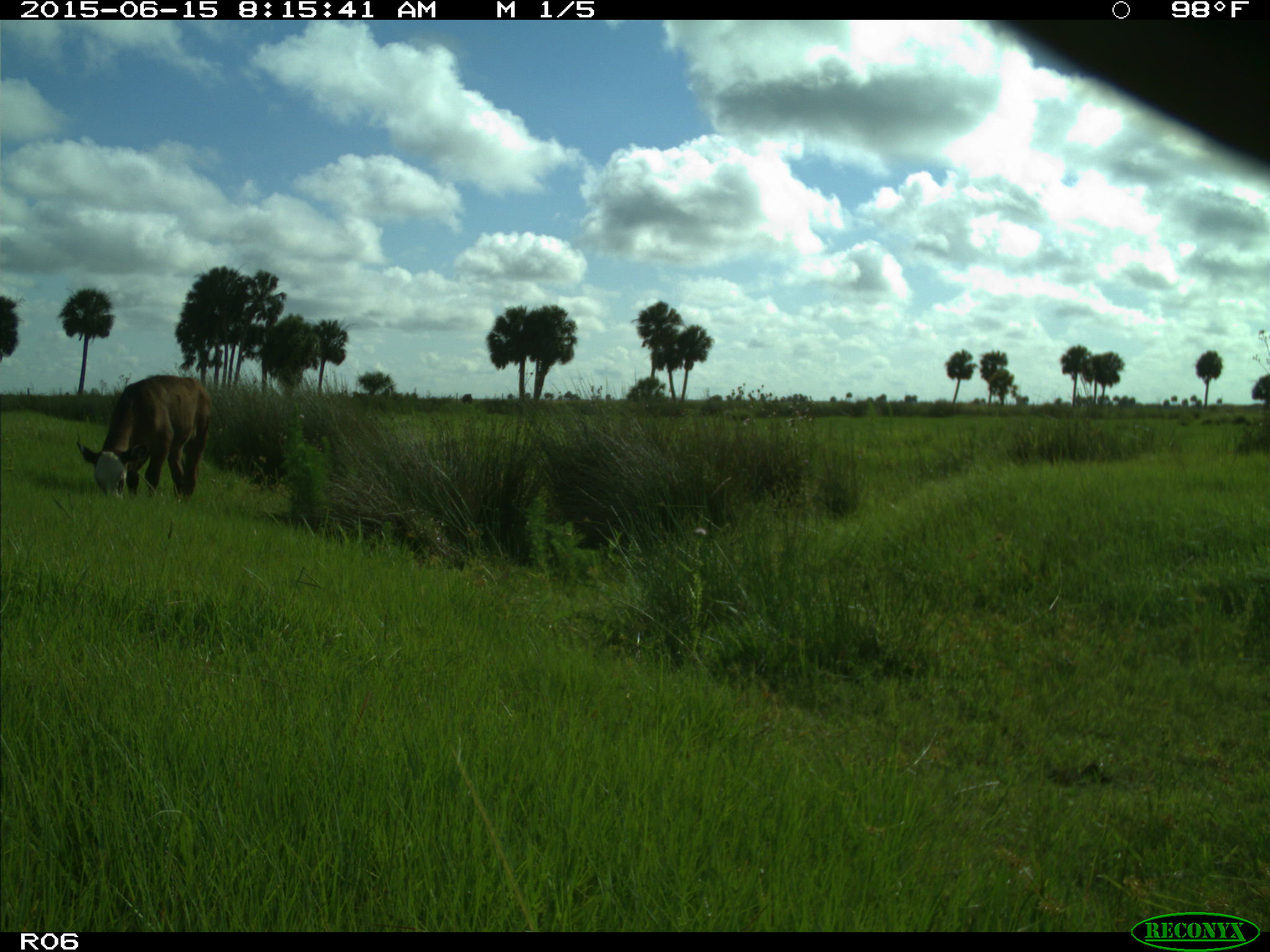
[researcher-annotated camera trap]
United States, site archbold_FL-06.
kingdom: Animalia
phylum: Chordata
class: Mammalia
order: Artiodactyla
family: Bovidae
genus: Bos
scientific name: Bos taurus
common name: domestic cow